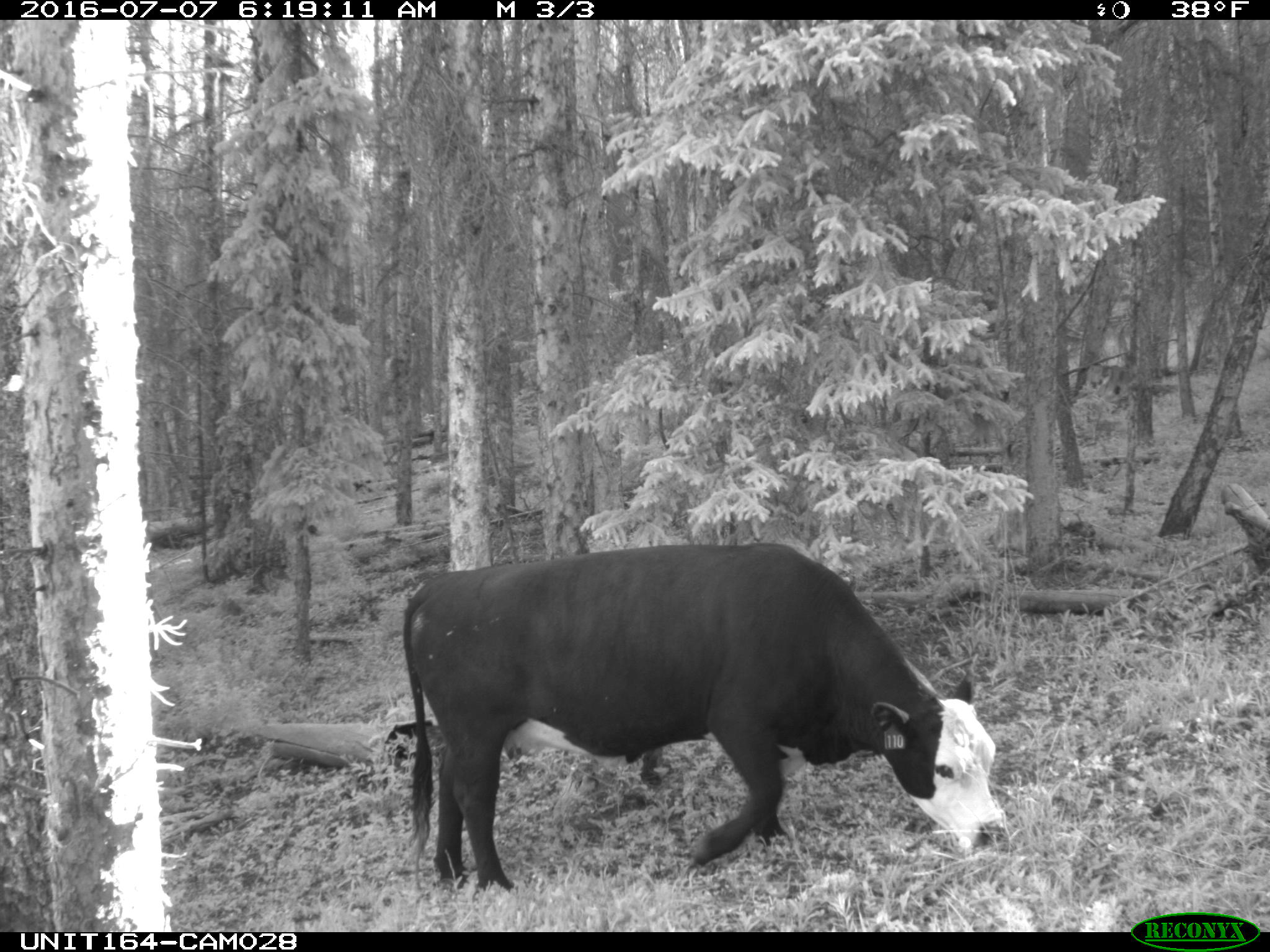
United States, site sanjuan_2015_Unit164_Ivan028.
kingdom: Animalia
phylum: Chordata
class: Mammalia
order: Artiodactyla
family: Bovidae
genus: Bos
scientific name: Bos taurus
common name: domestic cow